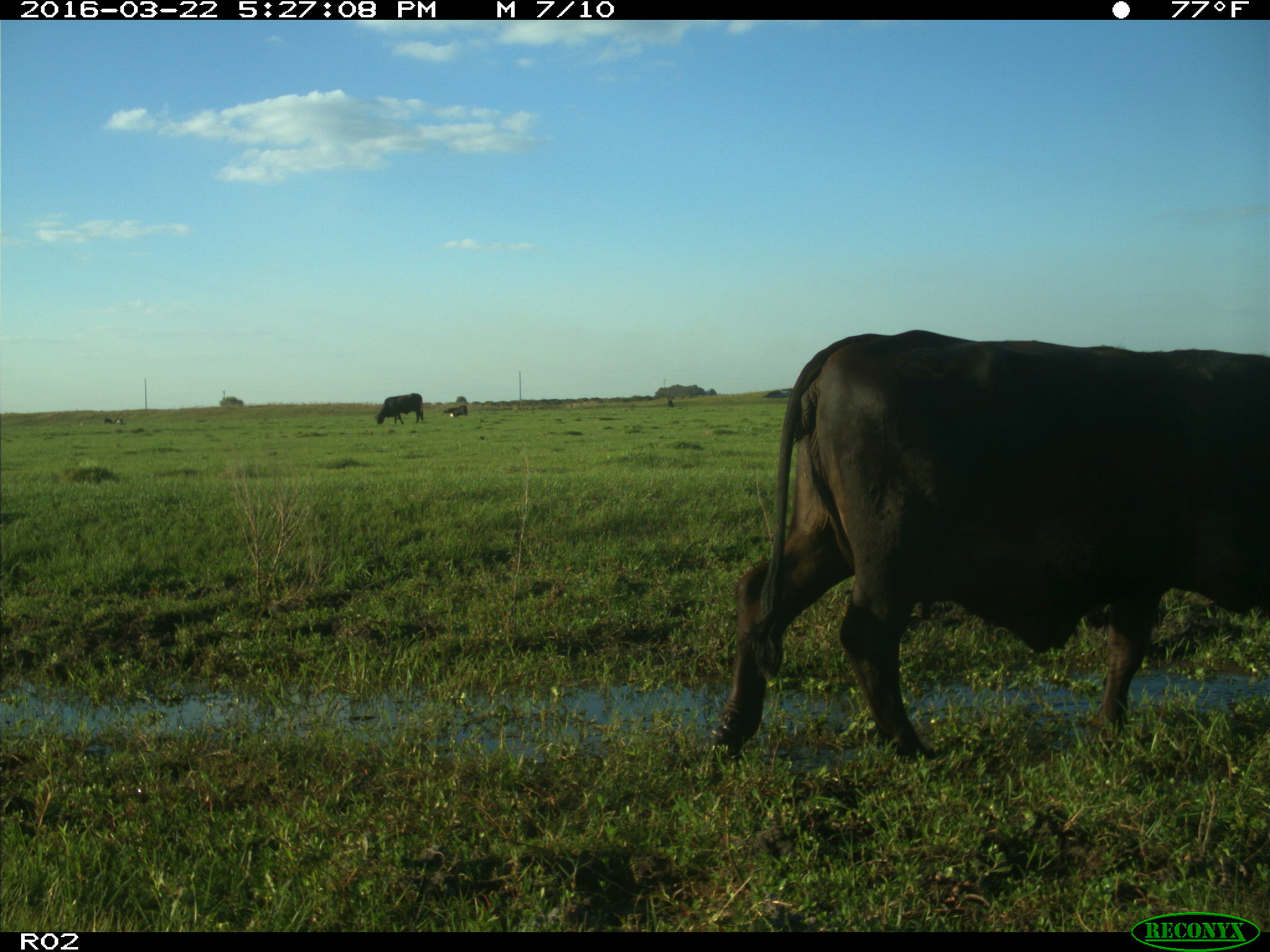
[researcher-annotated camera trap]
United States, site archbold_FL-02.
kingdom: Animalia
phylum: Chordata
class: Mammalia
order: Artiodactyla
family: Bovidae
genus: Bos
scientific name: Bos taurus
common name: domestic cow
Bos taurus (domestic cow).